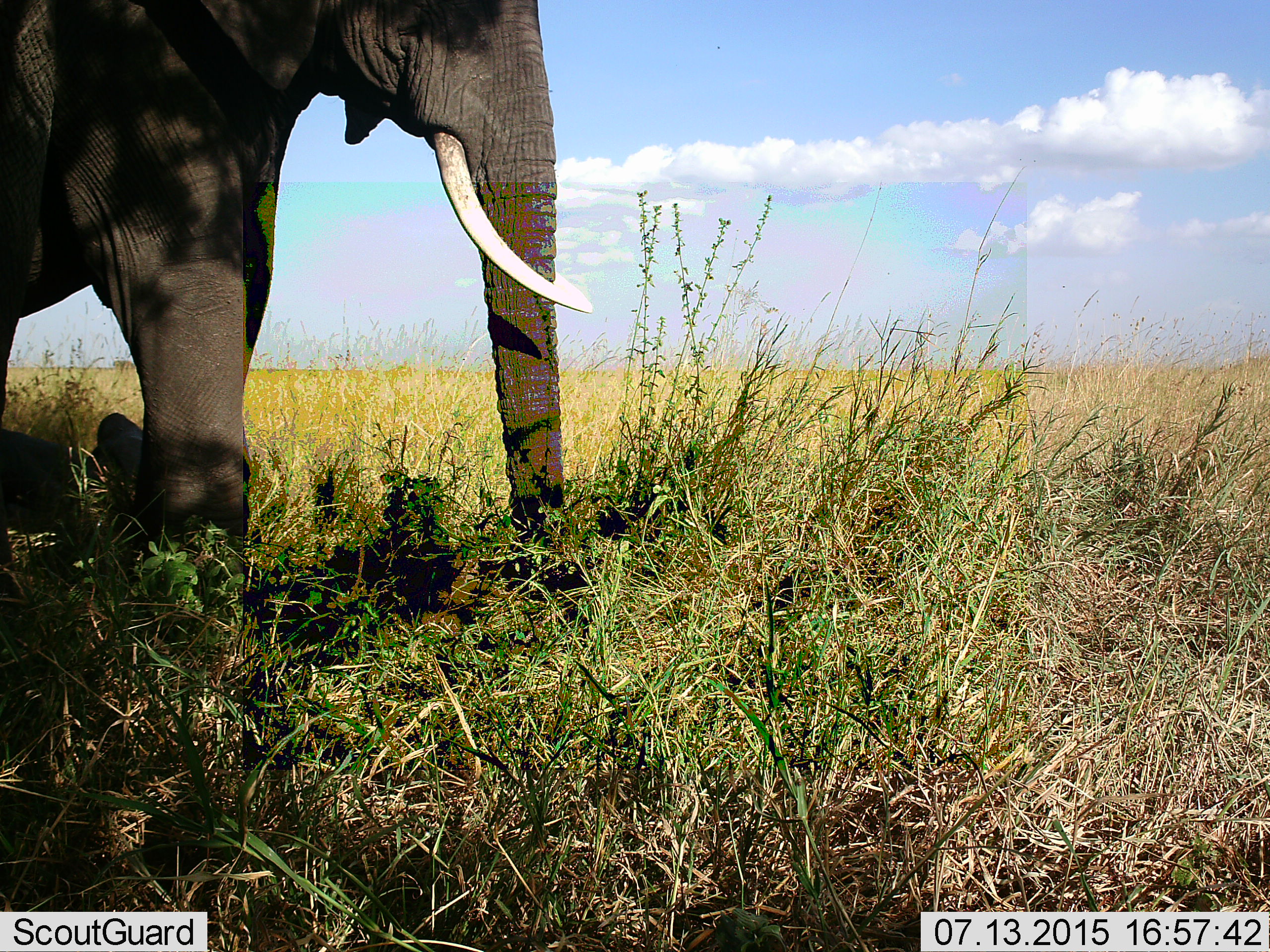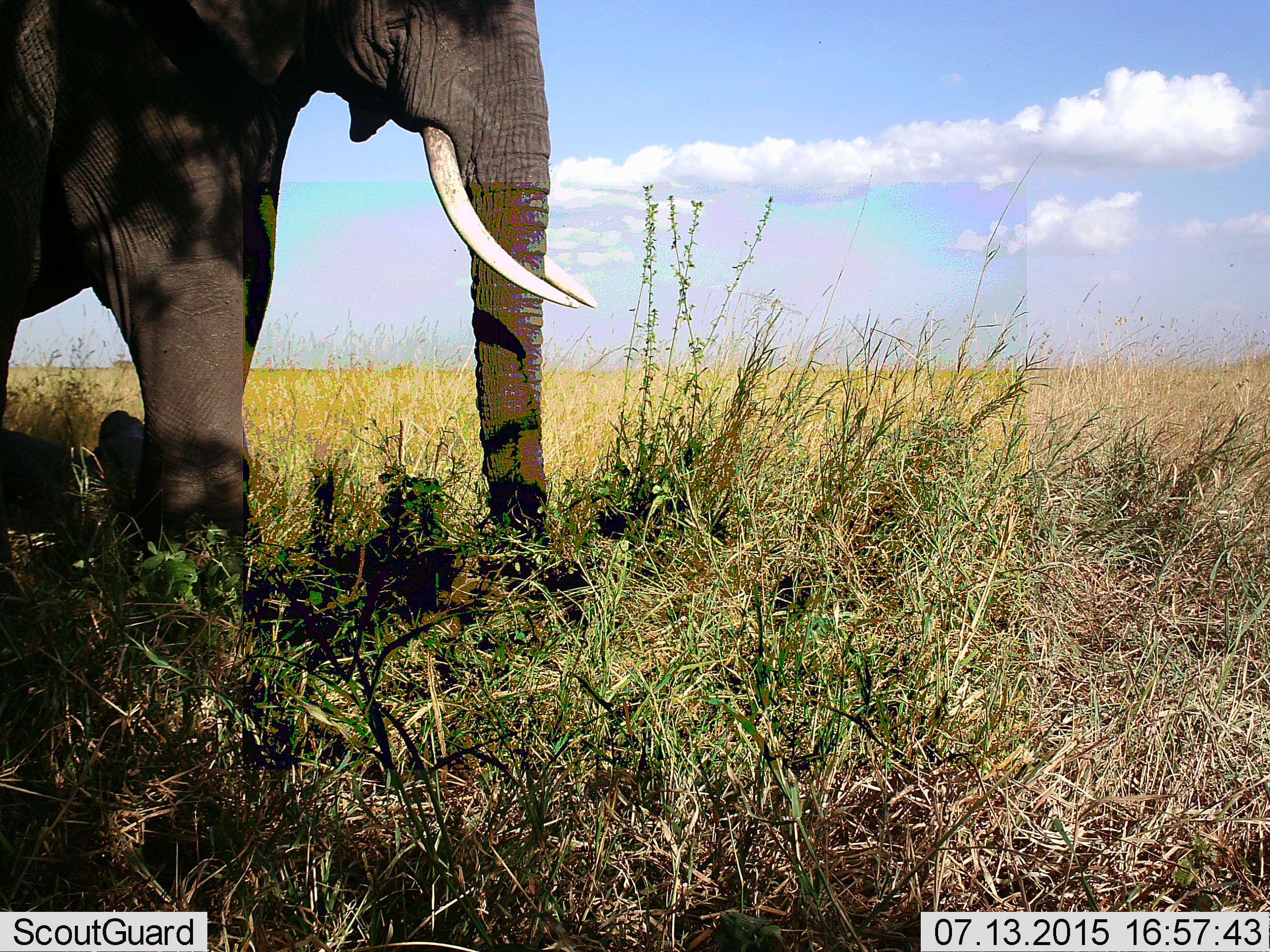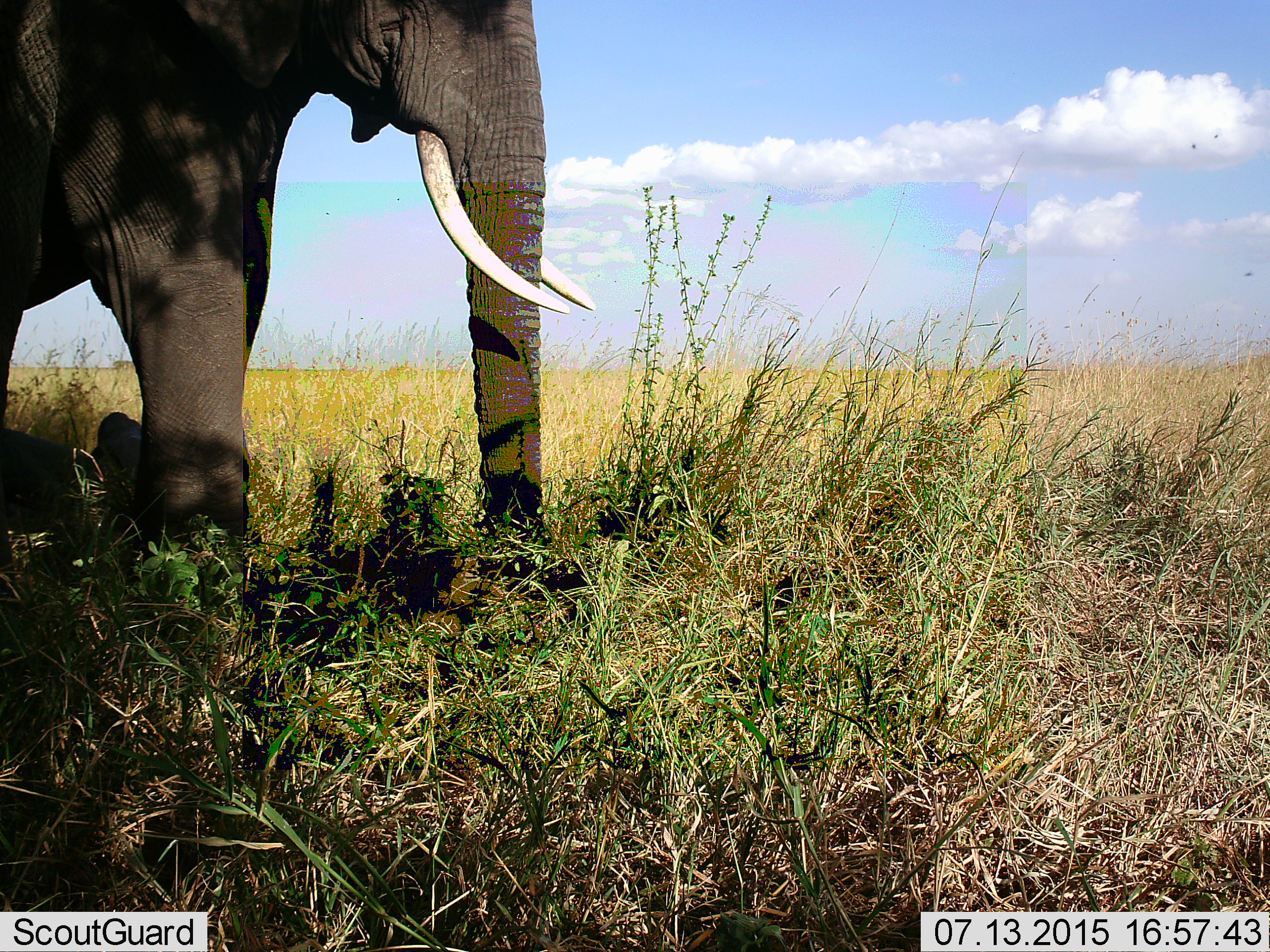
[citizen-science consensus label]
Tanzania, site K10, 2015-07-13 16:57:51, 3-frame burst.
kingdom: Animalia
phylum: Chordata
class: Mammalia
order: Proboscidea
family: Elephantidae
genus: Loxodonta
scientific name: Loxodonta africana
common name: african bush elephant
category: elephant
Elephant (african bush elephant) (Loxodonta africana), count 1. Behavior (volunteer vote fractions): standing 80%, resting 30%, moving 0%, interacting 0%. Young present (vote fraction): 30%. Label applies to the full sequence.